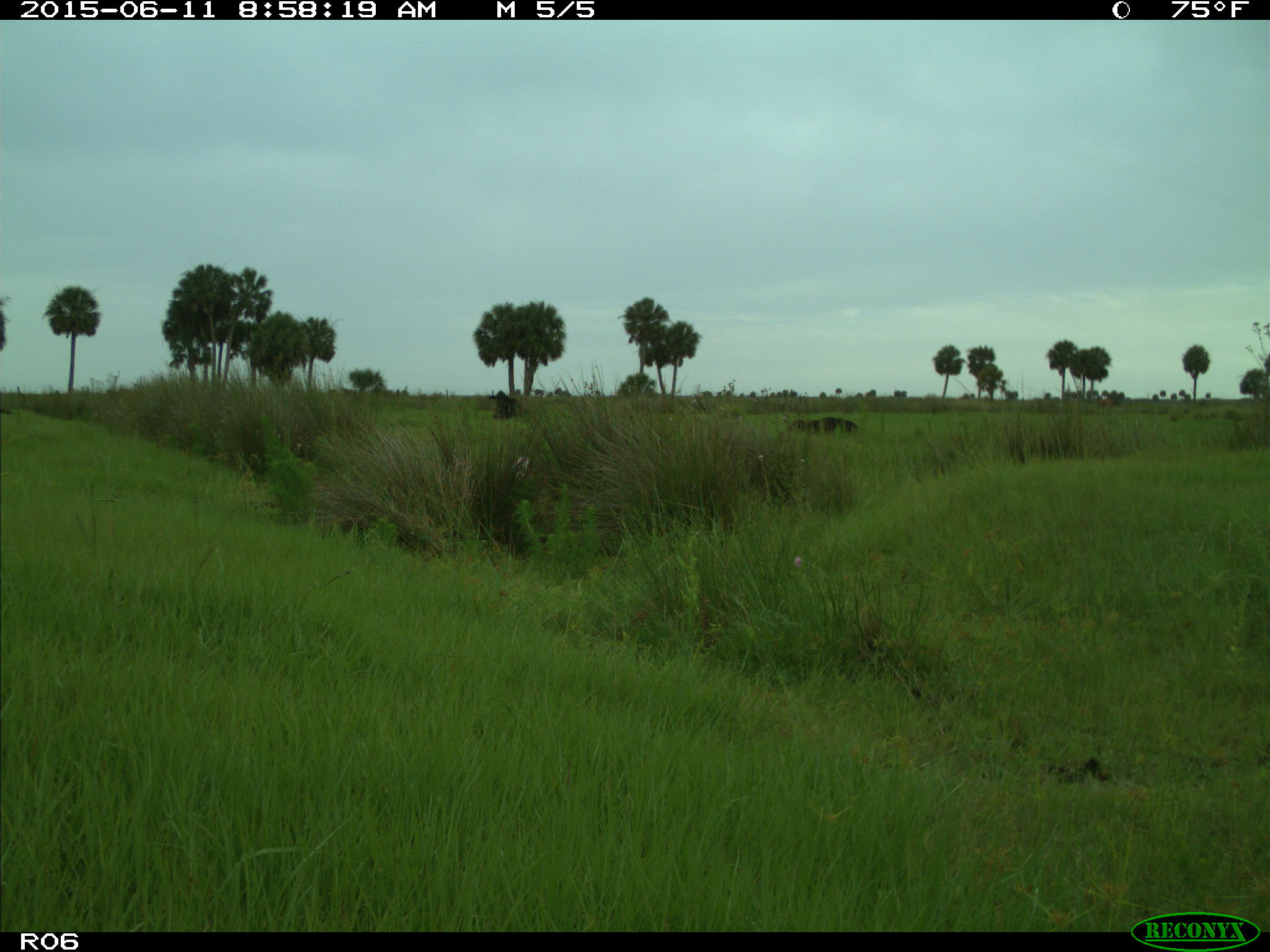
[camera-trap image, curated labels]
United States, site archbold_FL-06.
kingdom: Animalia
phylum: Chordata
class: Mammalia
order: Artiodactyla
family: Bovidae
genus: Bos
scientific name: Bos taurus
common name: domestic cow